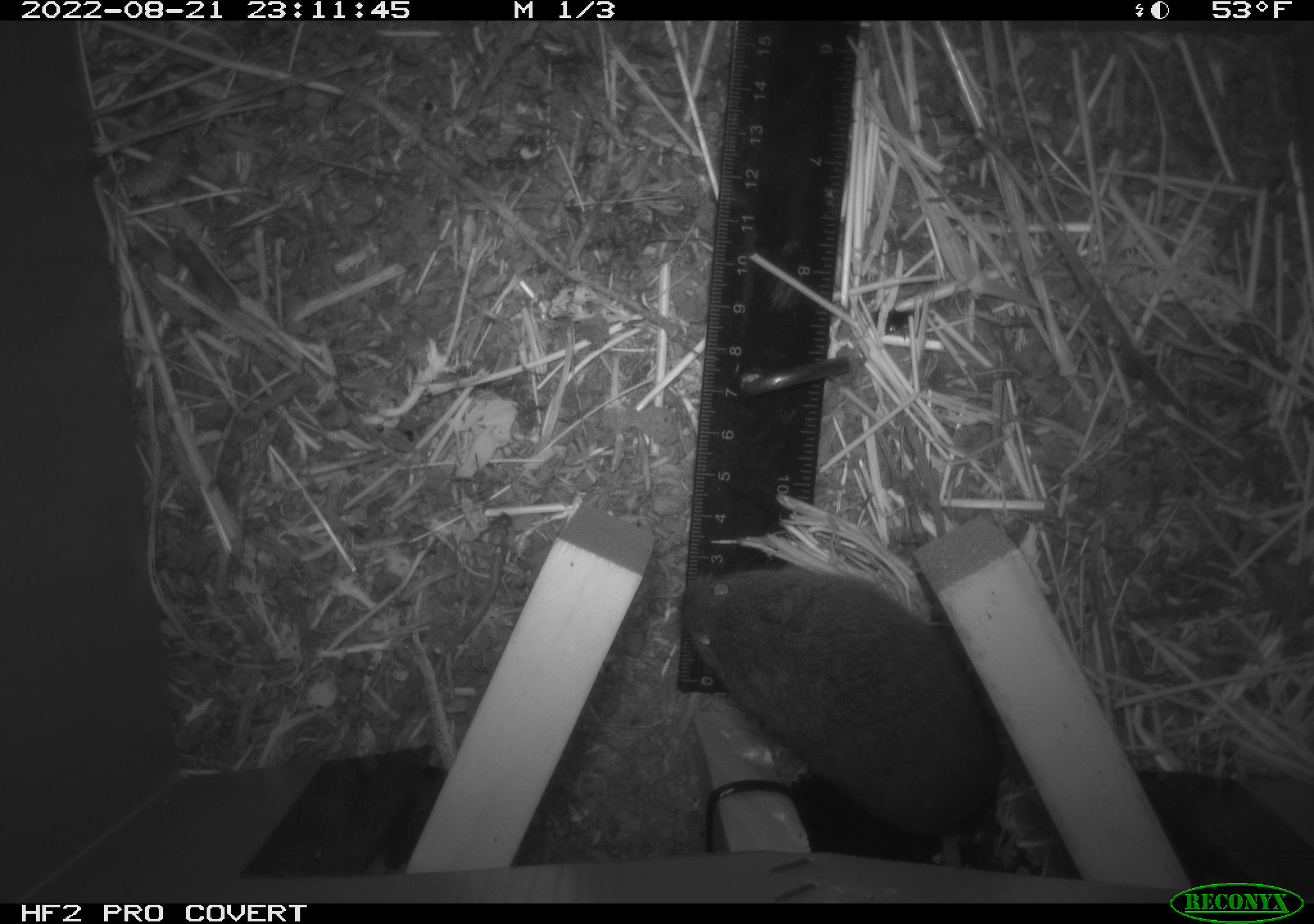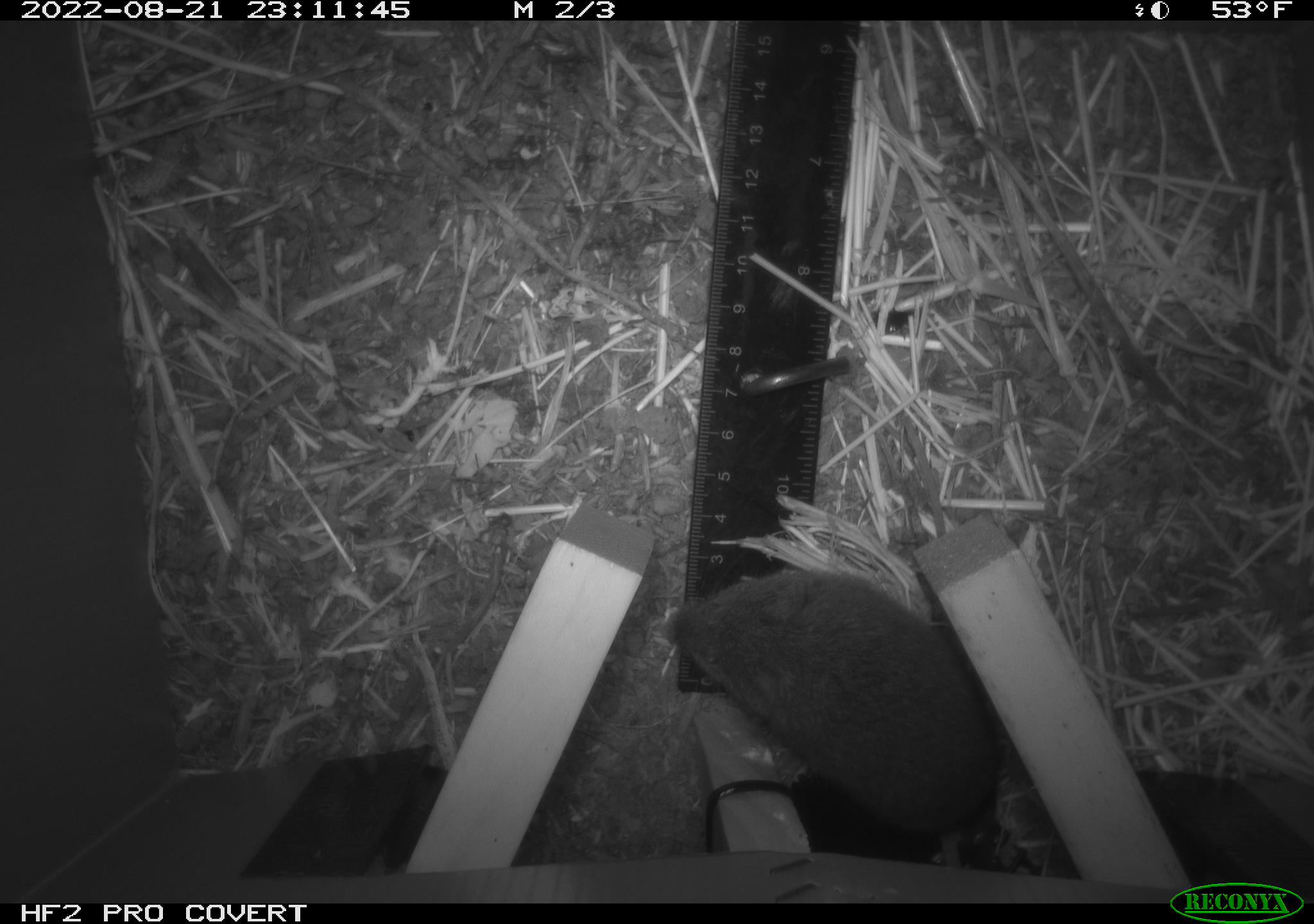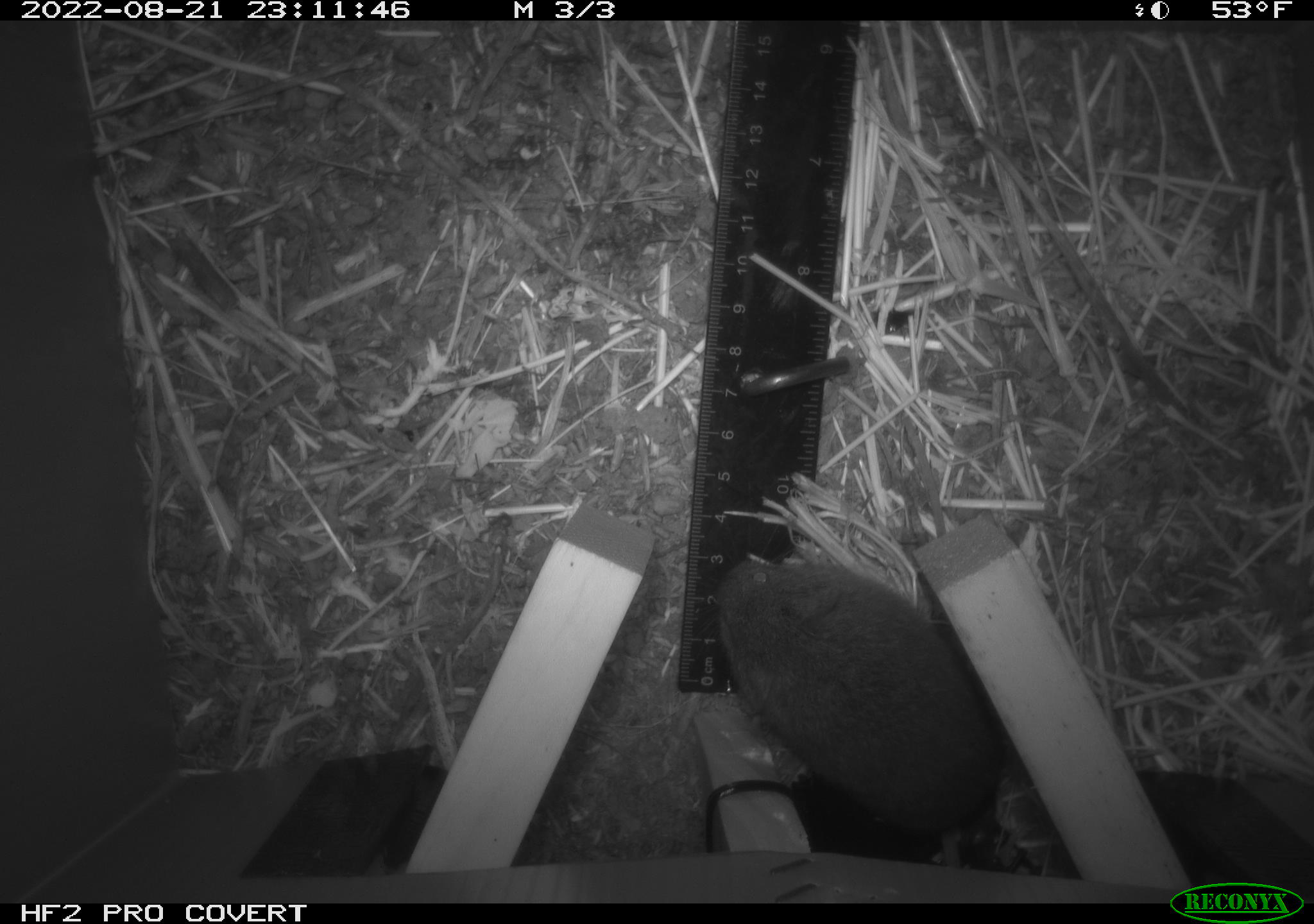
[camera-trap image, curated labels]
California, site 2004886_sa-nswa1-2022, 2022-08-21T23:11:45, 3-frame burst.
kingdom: Animalia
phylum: Chordata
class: Mammalia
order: Rodentia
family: Cricetidae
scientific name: Cricetidae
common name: hamsters, voles, lemmings, and allies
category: cricetidae family